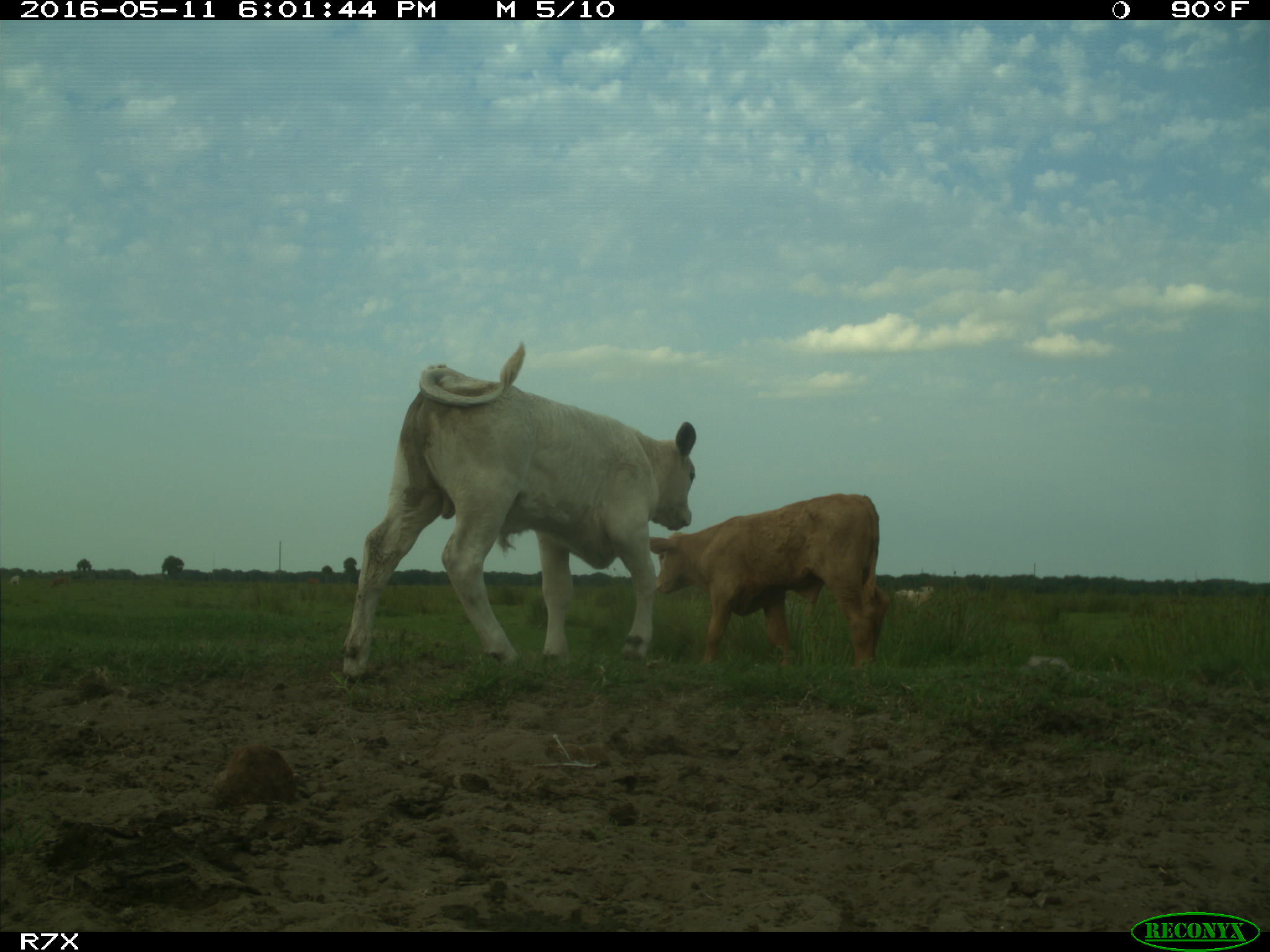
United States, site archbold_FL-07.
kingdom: Animalia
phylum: Chordata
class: Mammalia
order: Artiodactyla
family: Bovidae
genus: Bos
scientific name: Bos taurus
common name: domestic cow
Bos taurus (domestic cow).